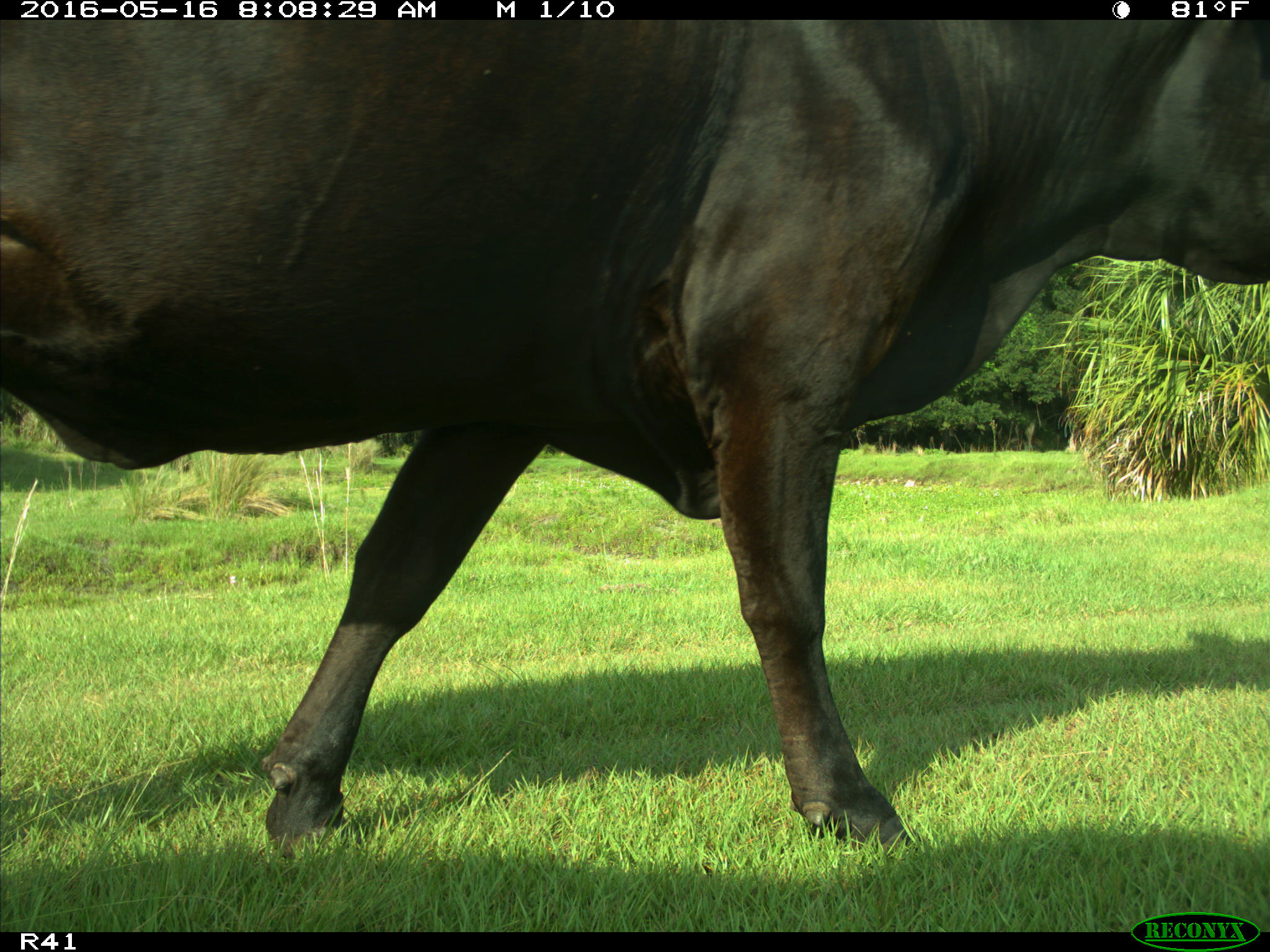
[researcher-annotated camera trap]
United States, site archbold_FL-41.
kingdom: Animalia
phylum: Chordata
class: Mammalia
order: Artiodactyla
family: Bovidae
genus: Bos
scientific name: Bos taurus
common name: domestic cow